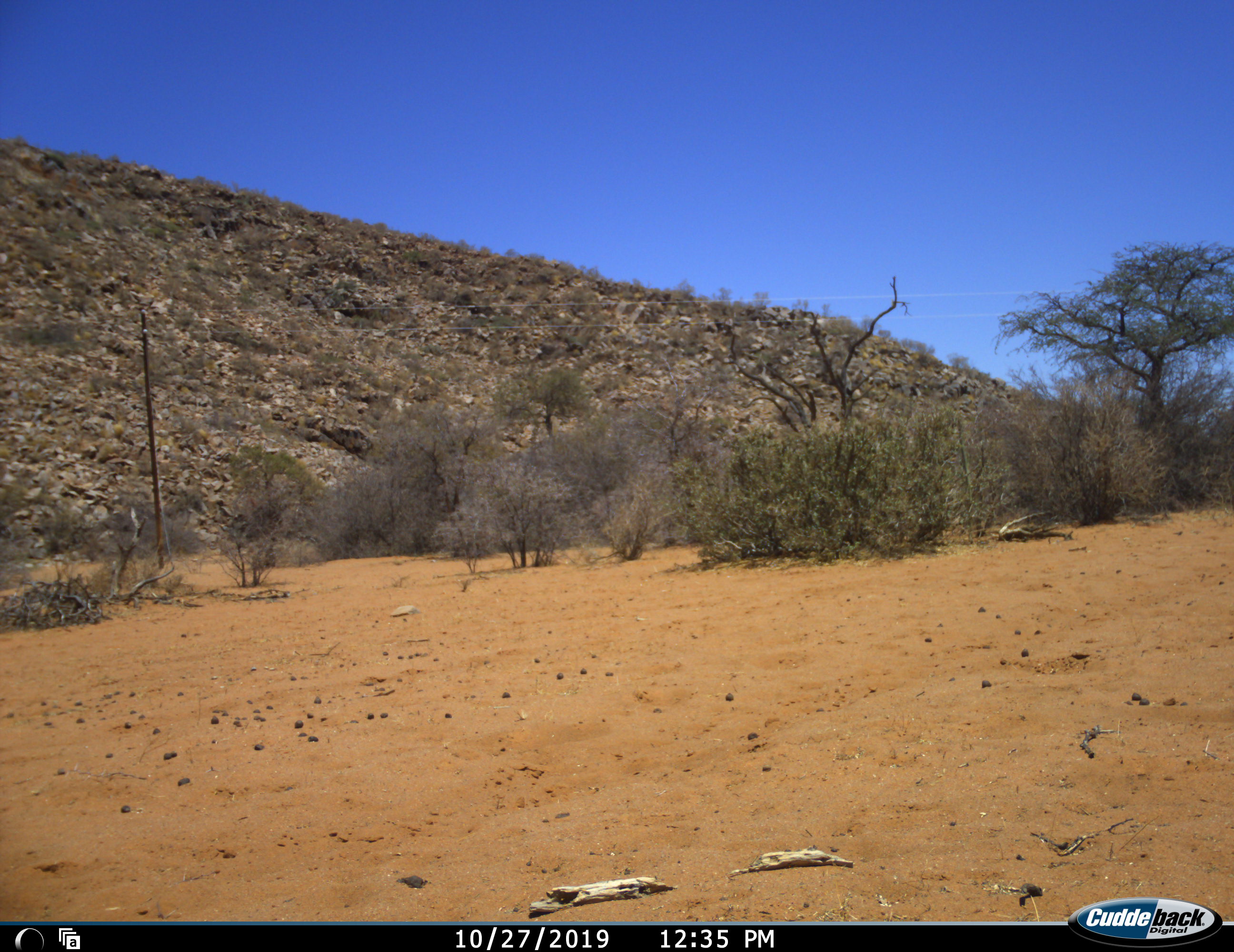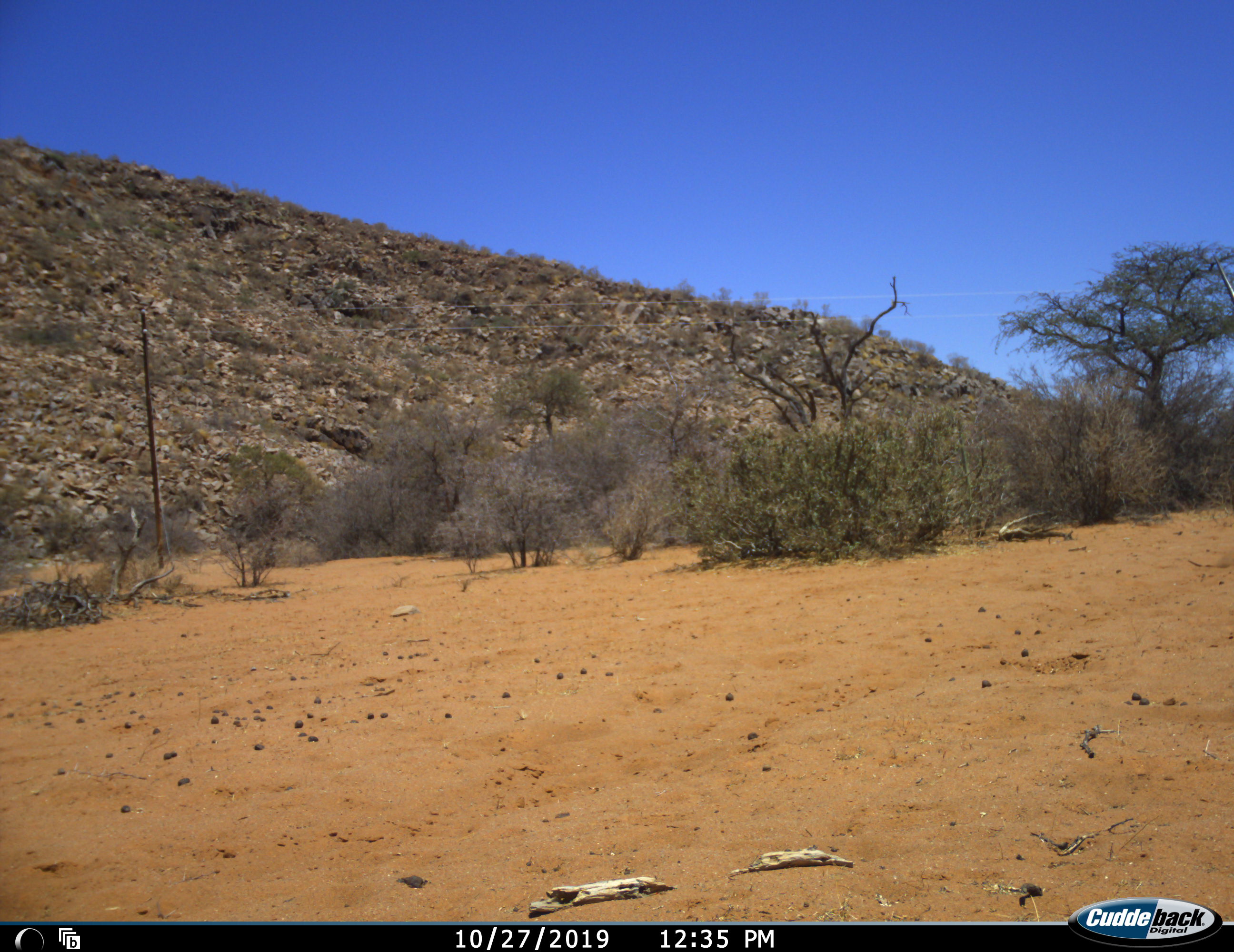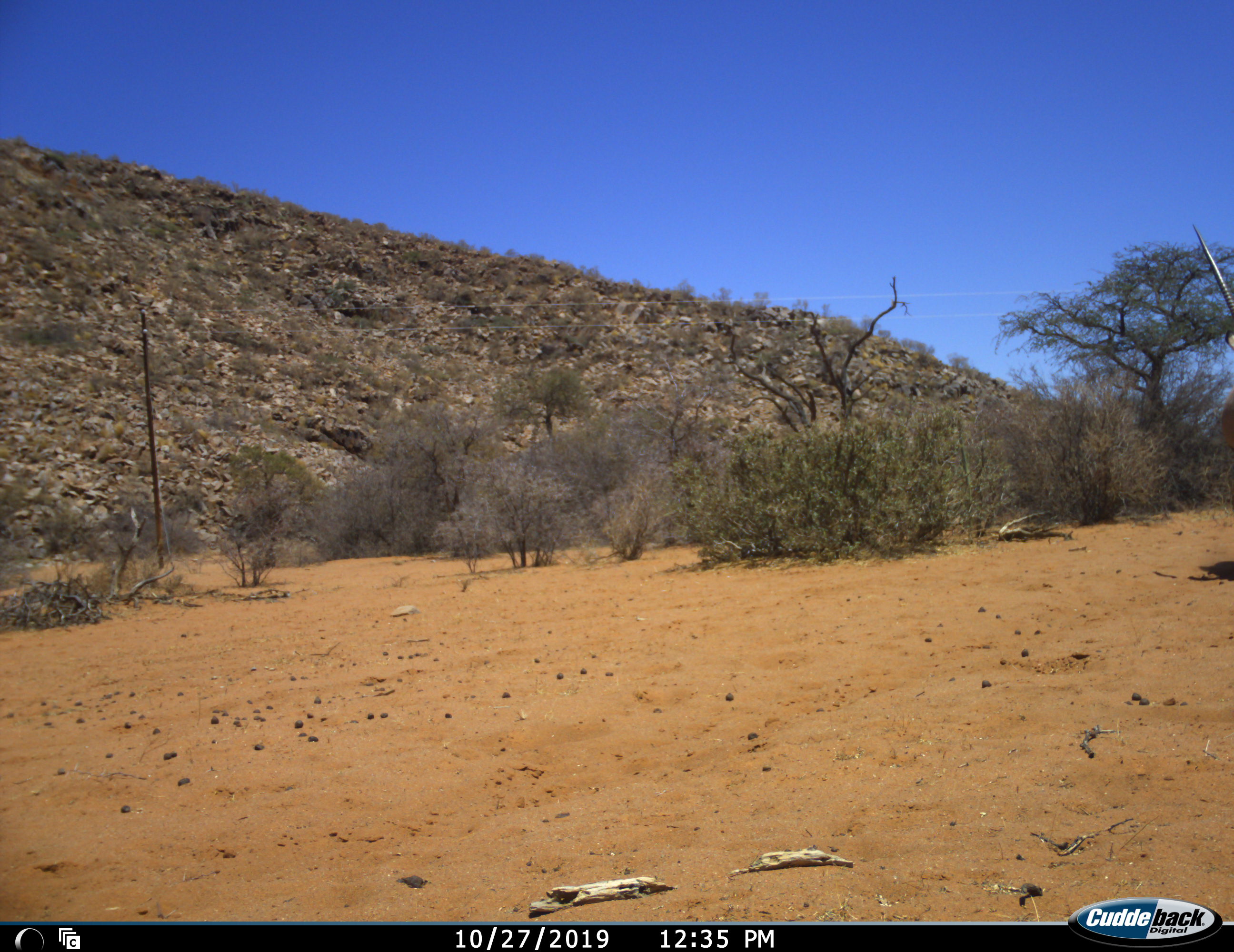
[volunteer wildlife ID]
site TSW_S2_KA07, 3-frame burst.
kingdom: Animalia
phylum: Chordata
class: Mammalia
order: Artiodactyla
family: Bovidae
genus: Oryx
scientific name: Oryx gazella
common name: gemsbok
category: oryx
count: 1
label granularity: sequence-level